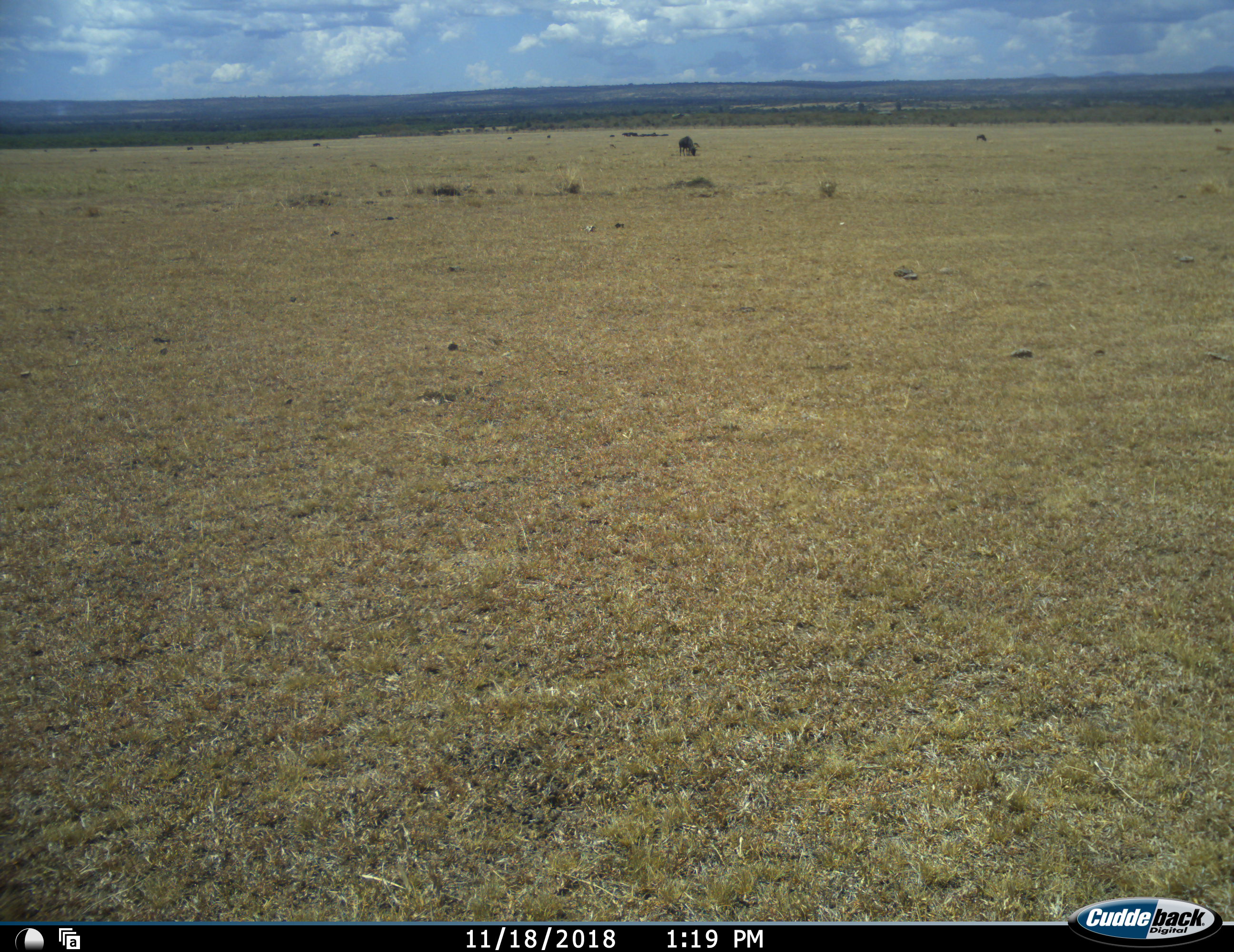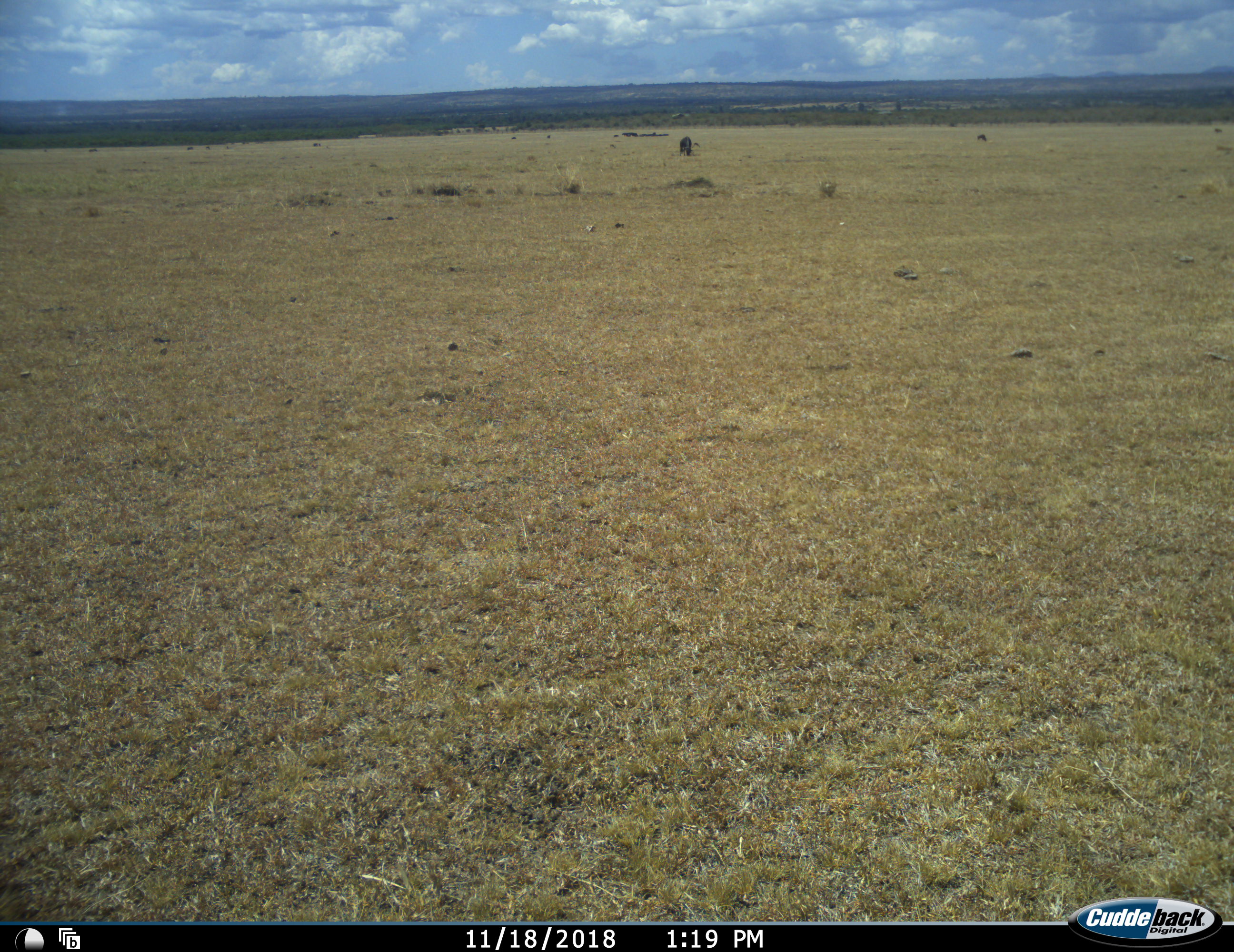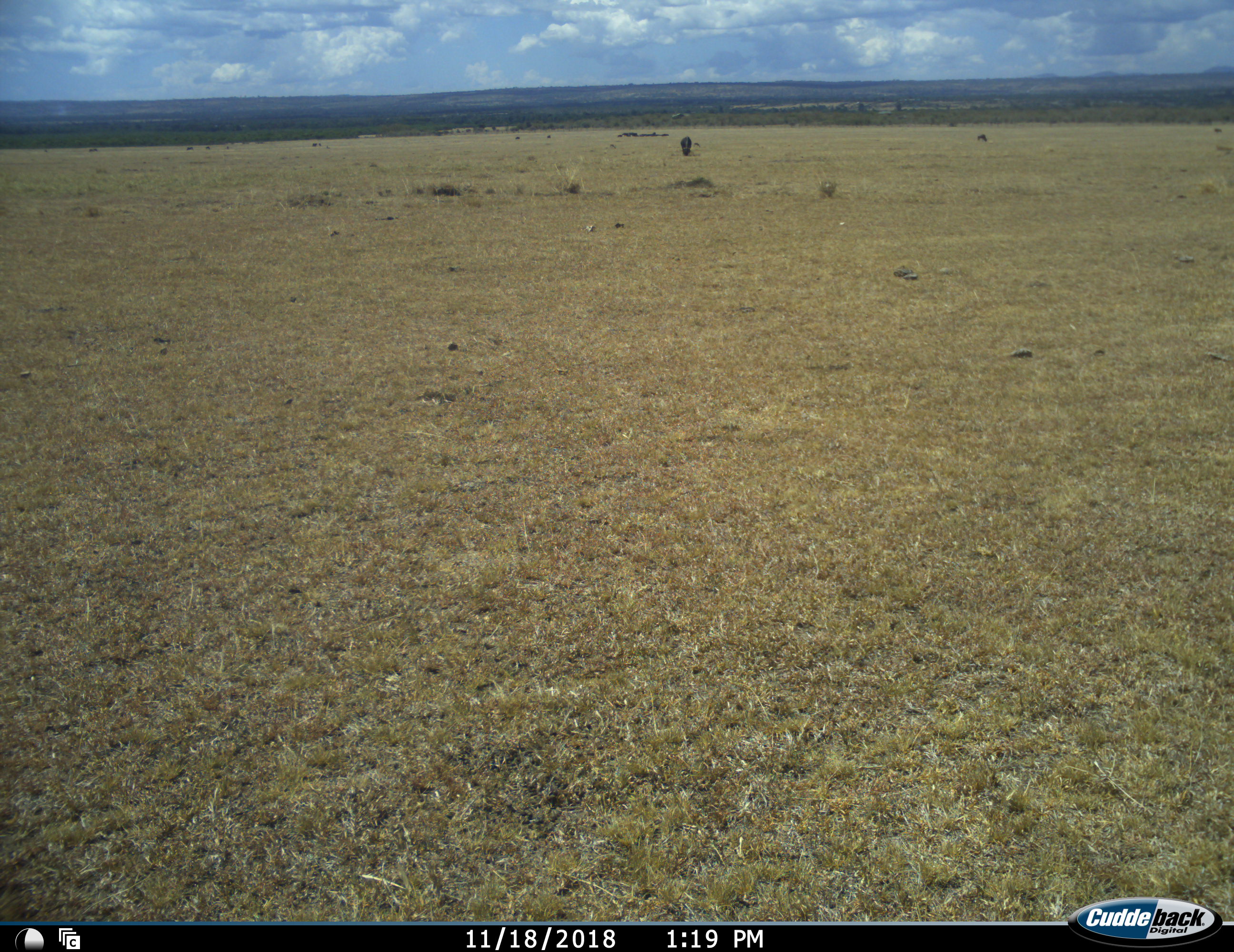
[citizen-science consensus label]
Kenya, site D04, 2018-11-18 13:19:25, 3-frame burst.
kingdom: Animalia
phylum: Chordata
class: Mammalia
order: Artiodactyla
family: Bovidae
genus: Connochaetes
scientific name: Connochaetes taurinus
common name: common wildebeest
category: wildebeest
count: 1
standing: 17%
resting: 0%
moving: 33%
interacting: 0%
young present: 0%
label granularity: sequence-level